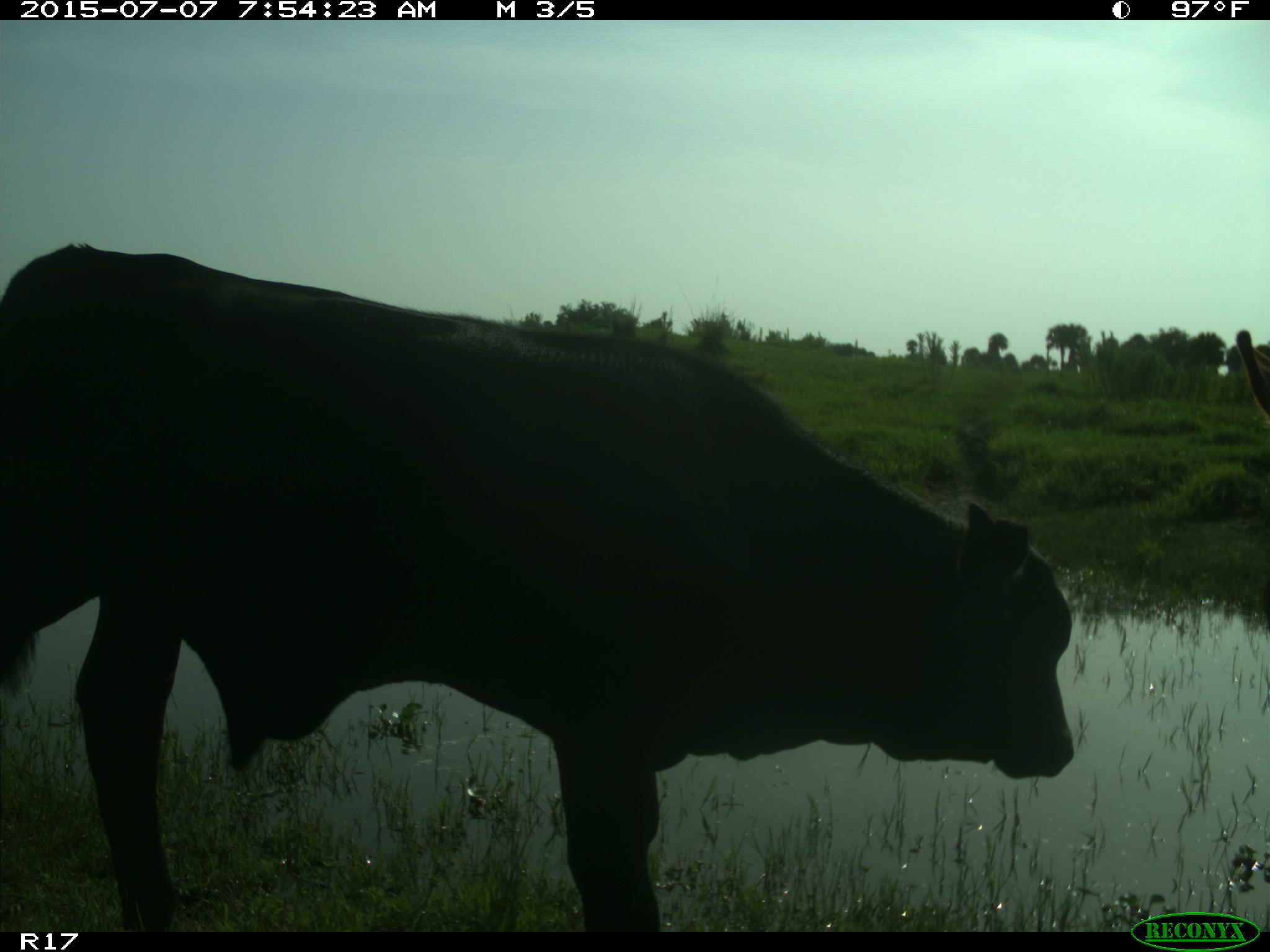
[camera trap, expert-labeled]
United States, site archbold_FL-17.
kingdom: Animalia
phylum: Chordata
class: Mammalia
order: Artiodactyla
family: Bovidae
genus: Bos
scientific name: Bos taurus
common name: domestic cow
Bos taurus (domestic cow).